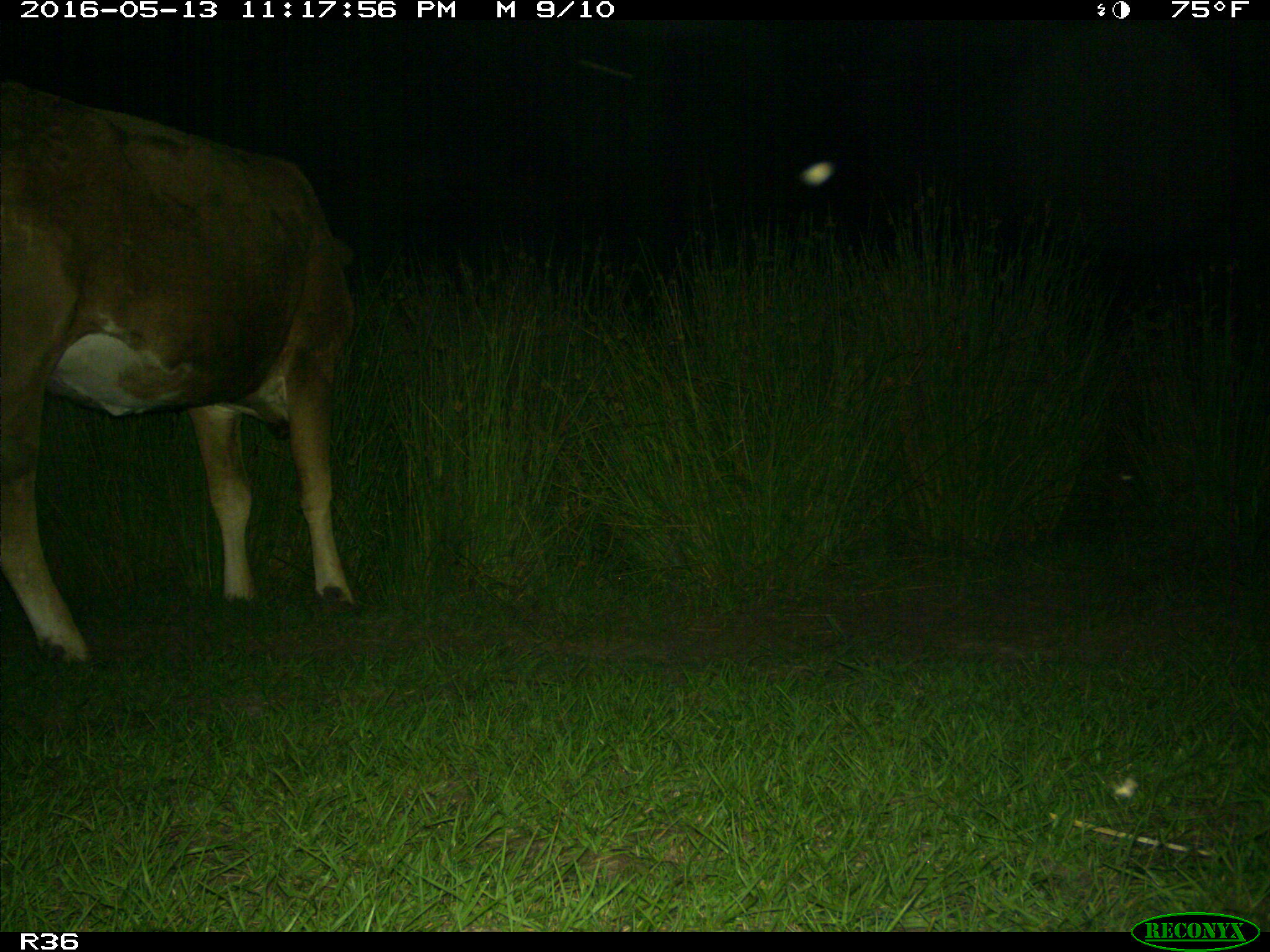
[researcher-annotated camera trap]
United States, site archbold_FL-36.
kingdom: Animalia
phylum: Chordata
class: Mammalia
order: Artiodactyla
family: Bovidae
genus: Bos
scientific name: Bos taurus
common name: domestic cow